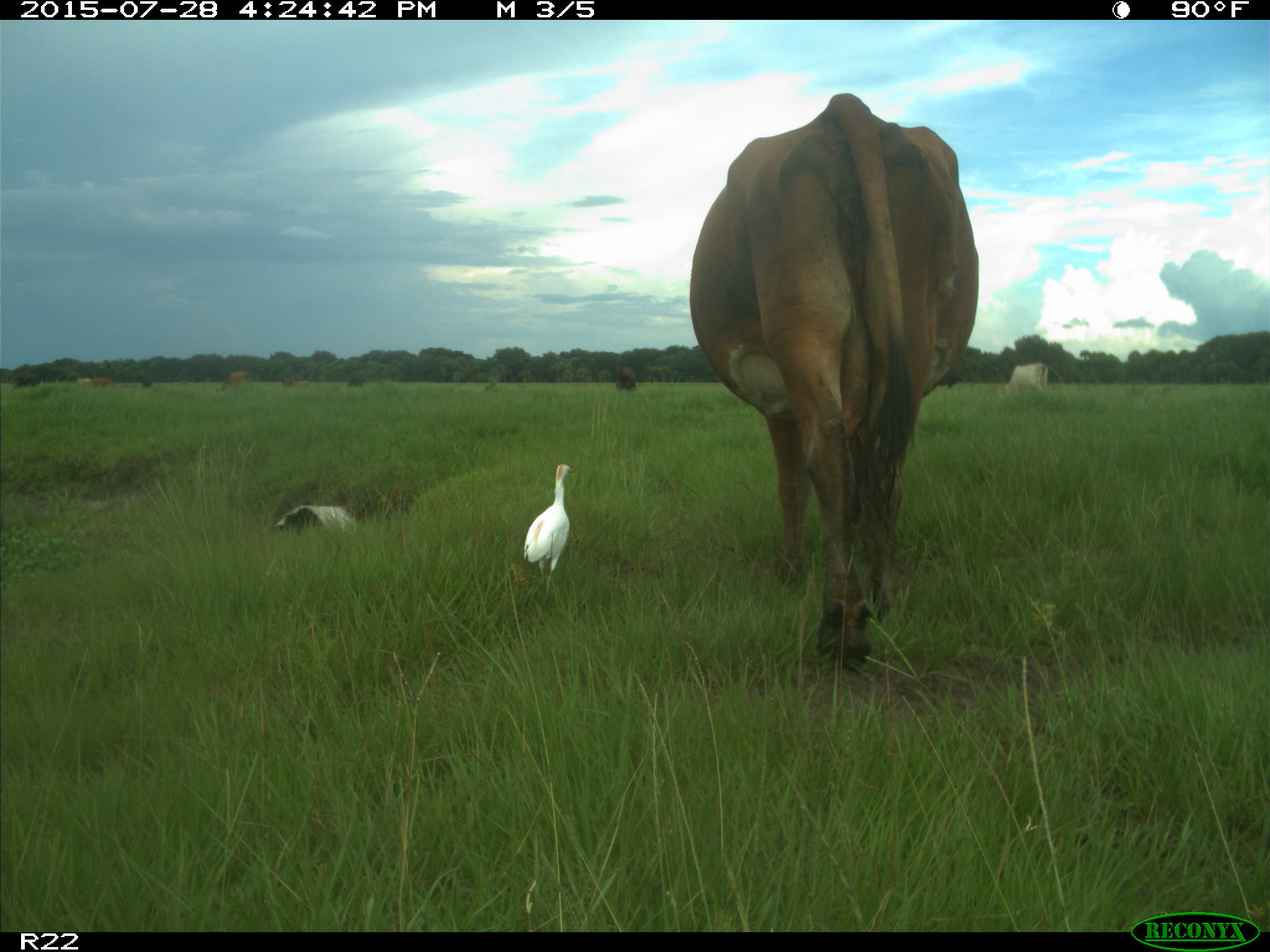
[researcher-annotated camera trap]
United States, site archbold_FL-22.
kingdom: Animalia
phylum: Chordata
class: Mammalia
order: Artiodactyla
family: Bovidae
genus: Bos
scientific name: Bos taurus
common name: domestic cow